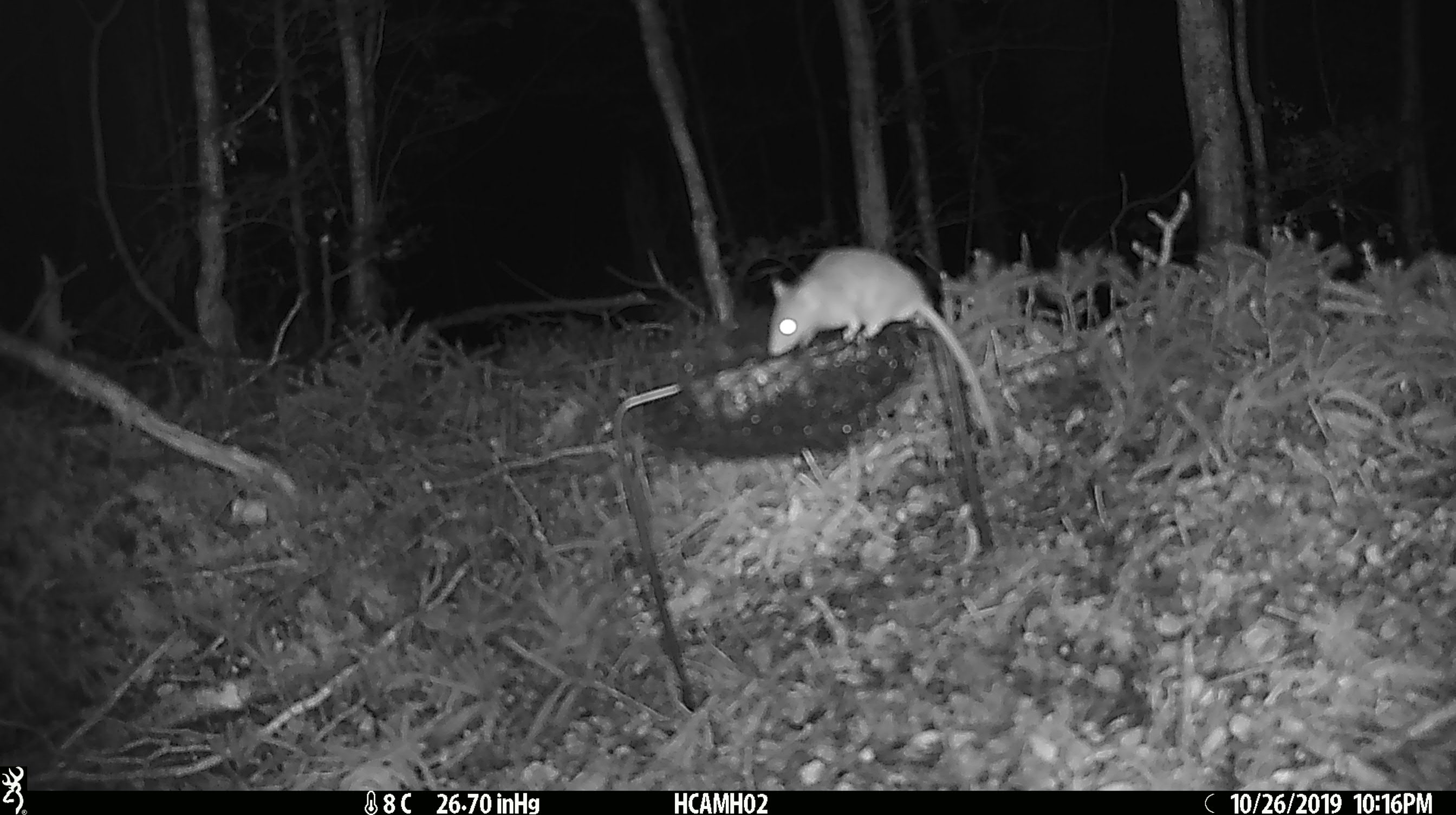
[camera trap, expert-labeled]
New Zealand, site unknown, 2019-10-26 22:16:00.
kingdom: Animalia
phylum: Chordata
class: Mammalia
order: Rodentia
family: Muridae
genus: Mus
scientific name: Mus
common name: mouse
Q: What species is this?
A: Mouse (Mus).